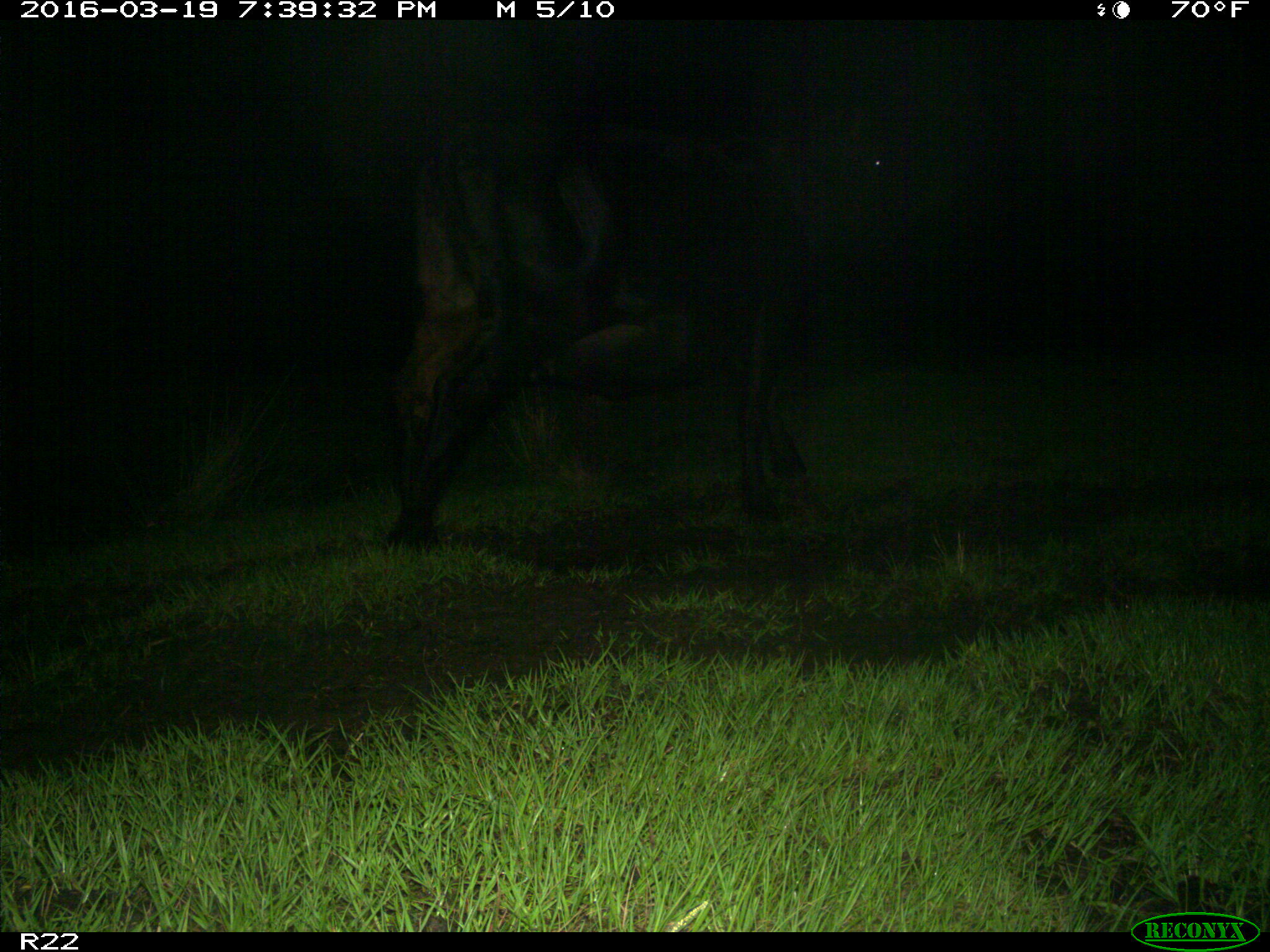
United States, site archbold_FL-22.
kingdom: Animalia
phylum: Chordata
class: Mammalia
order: Artiodactyla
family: Bovidae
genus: Bos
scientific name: Bos taurus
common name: domestic cow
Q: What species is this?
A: Bos taurus (domestic cow).